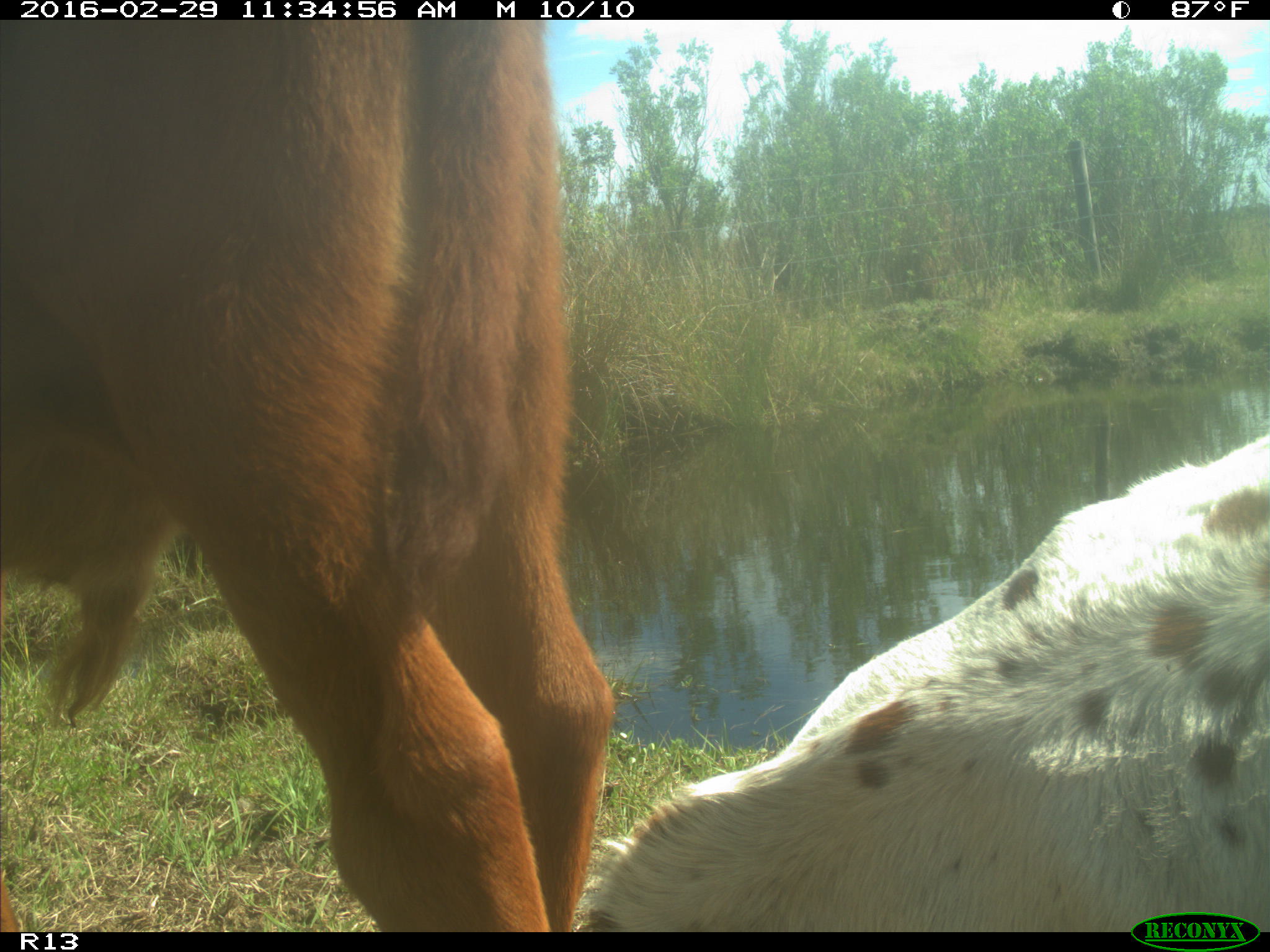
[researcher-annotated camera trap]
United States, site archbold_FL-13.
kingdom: Animalia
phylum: Chordata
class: Mammalia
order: Artiodactyla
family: Bovidae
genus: Bos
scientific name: Bos taurus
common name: domestic cow